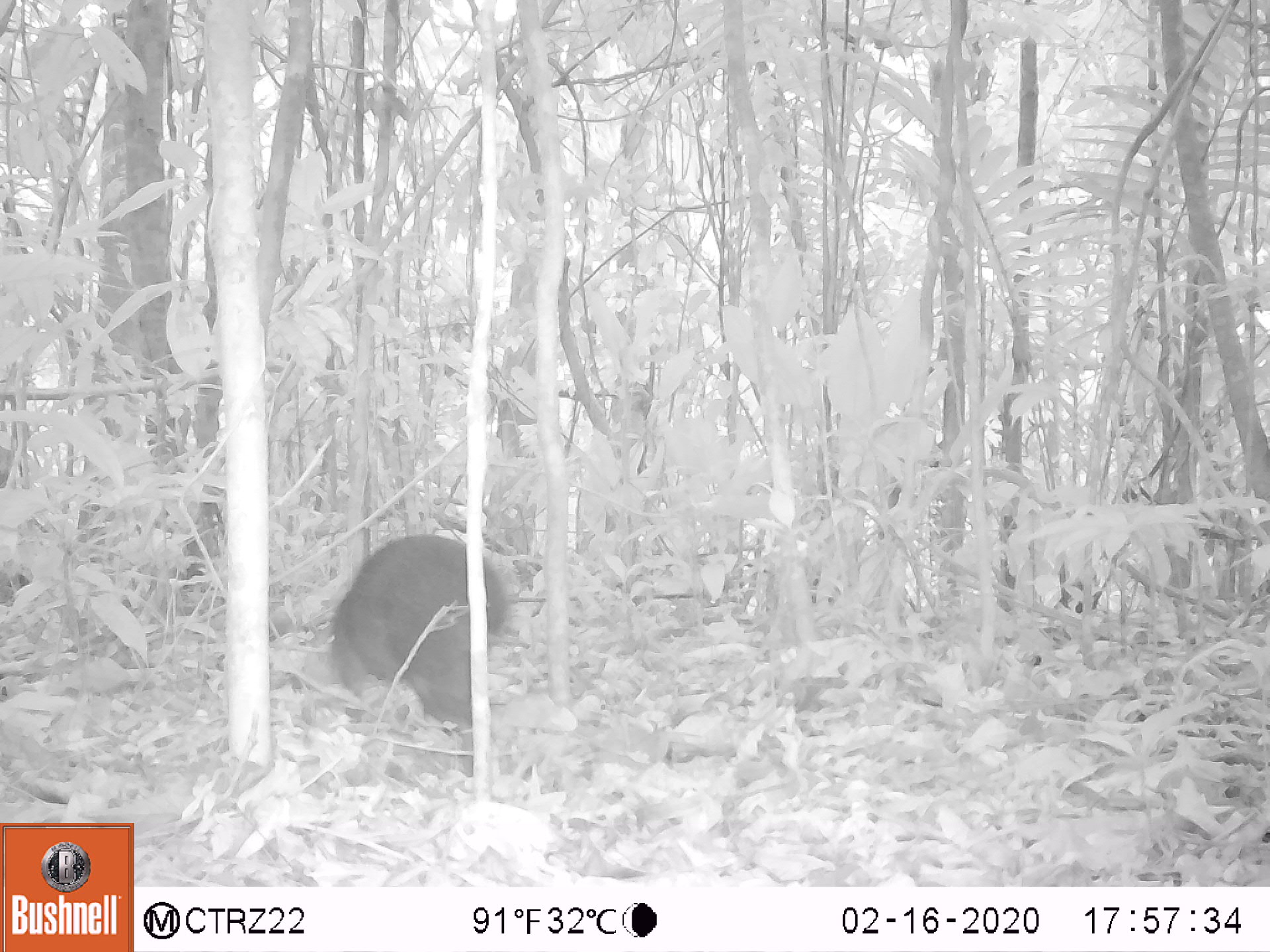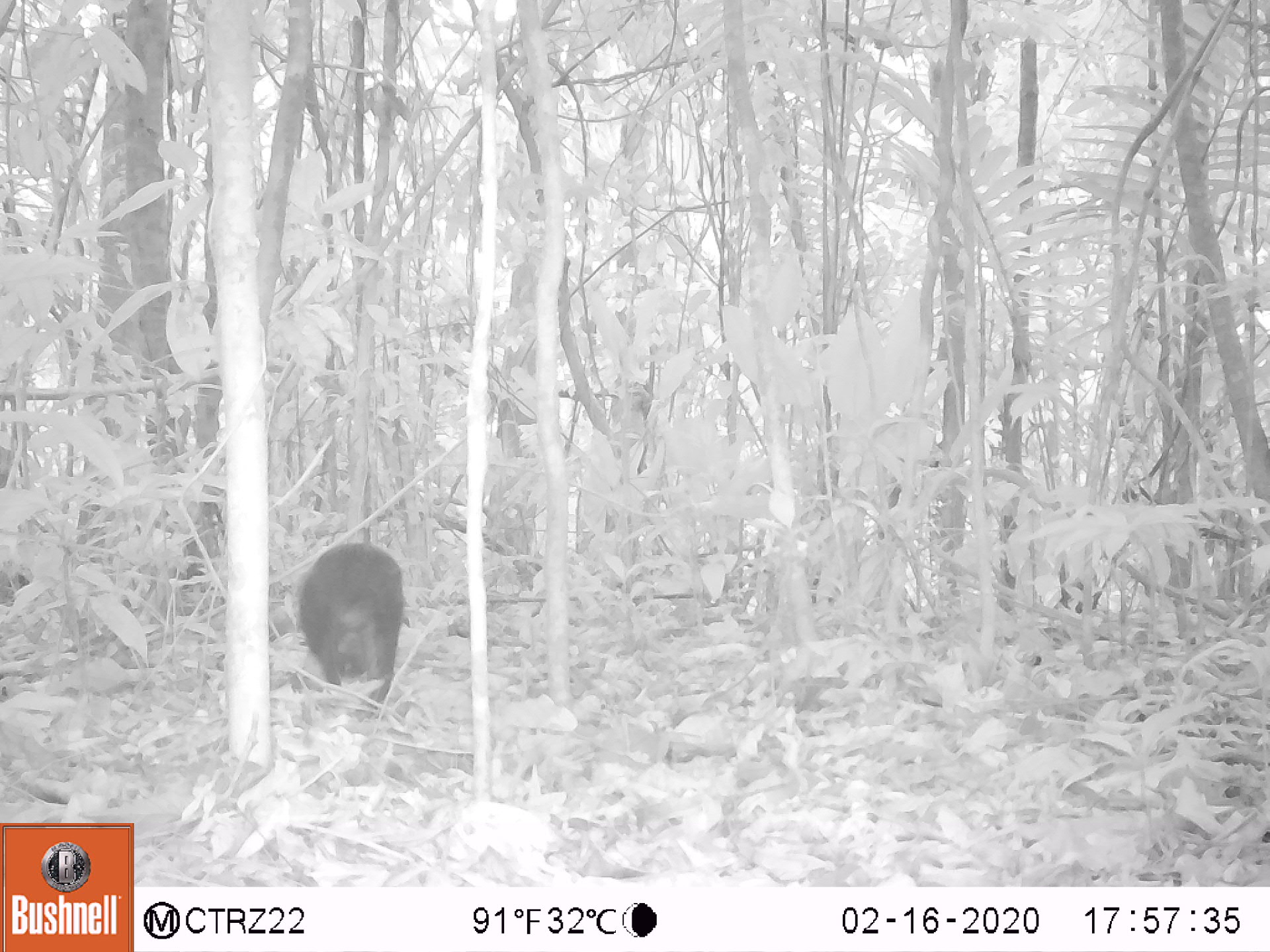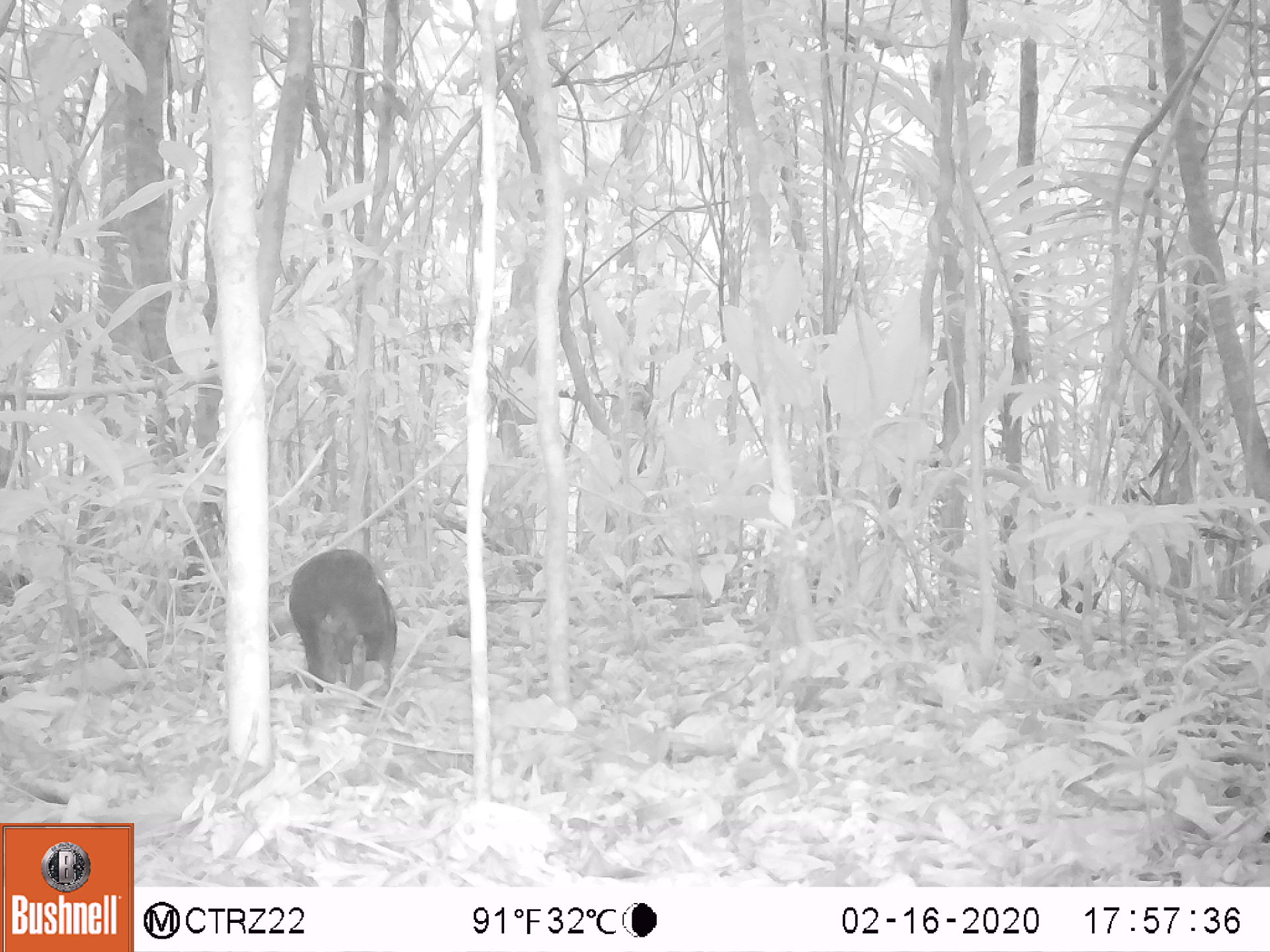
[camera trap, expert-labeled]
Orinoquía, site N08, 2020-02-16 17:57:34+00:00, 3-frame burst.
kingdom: Animalia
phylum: Chordata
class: Mammalia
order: Rodentia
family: Dasyproctidae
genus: Dasyprocta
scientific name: Dasyprocta fuliginosa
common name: black agouti